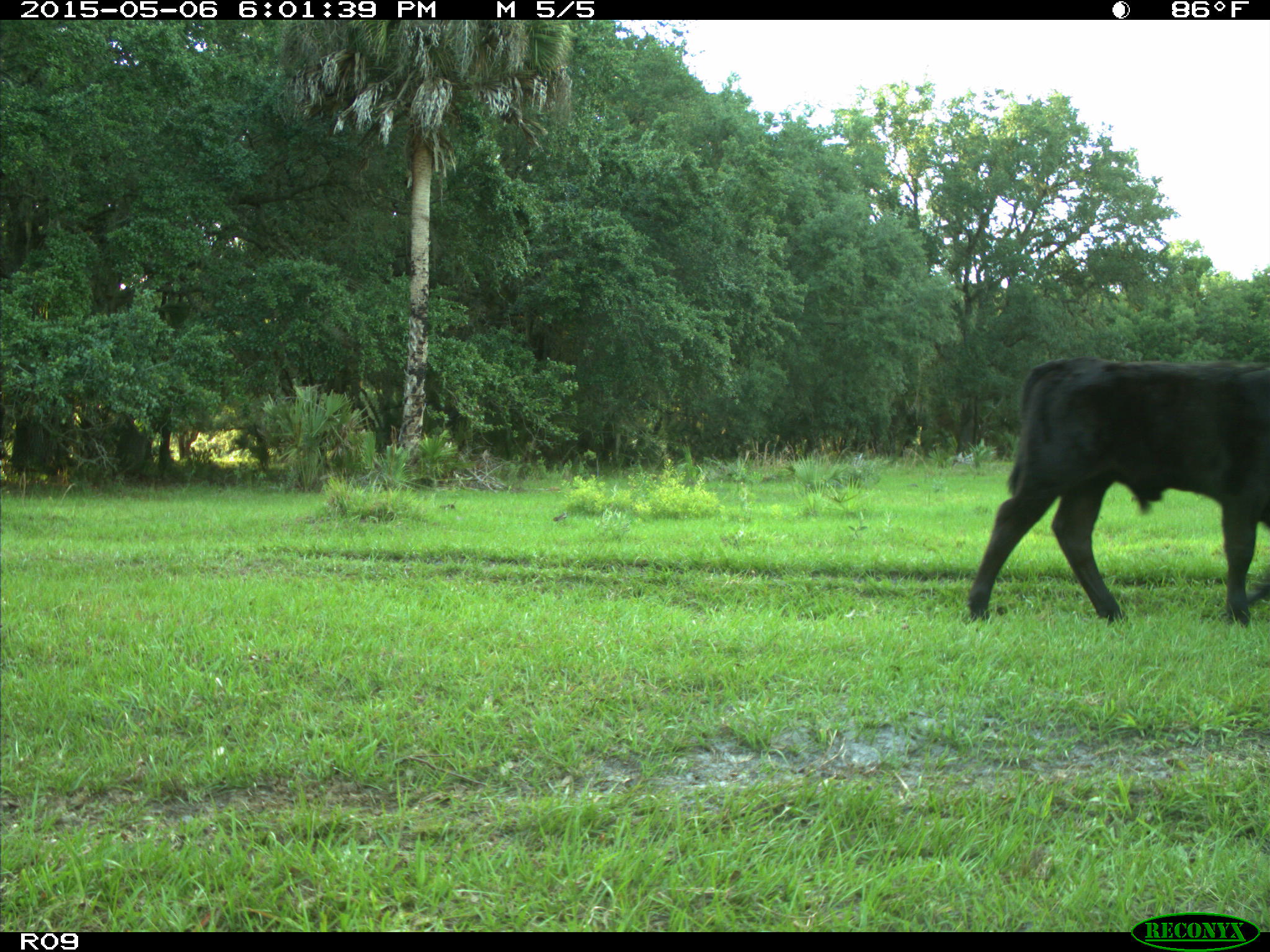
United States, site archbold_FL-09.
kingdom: Animalia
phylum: Chordata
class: Mammalia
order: Artiodactyla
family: Bovidae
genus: Bos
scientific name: Bos taurus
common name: domestic cow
Bos taurus (domestic cow).